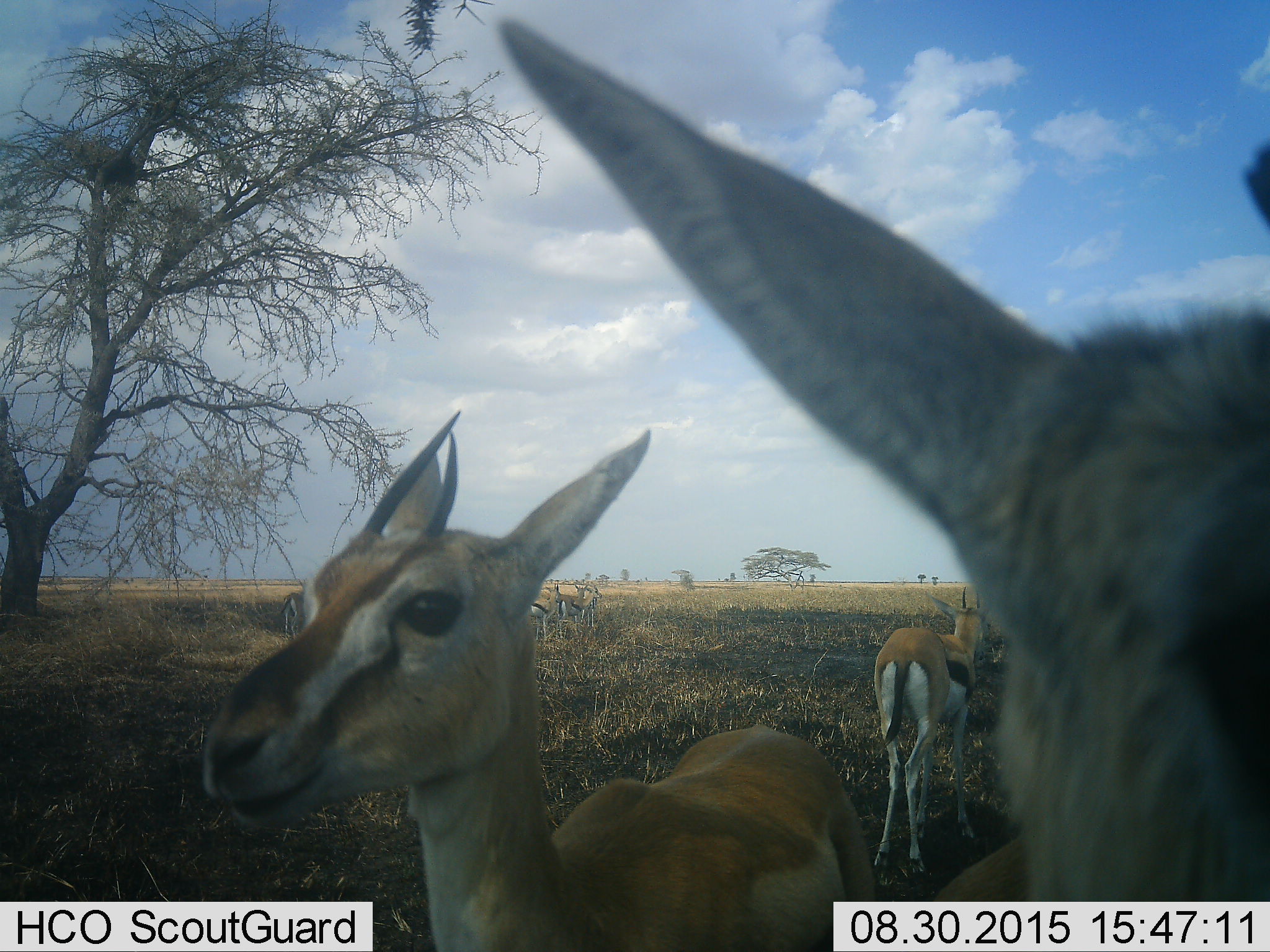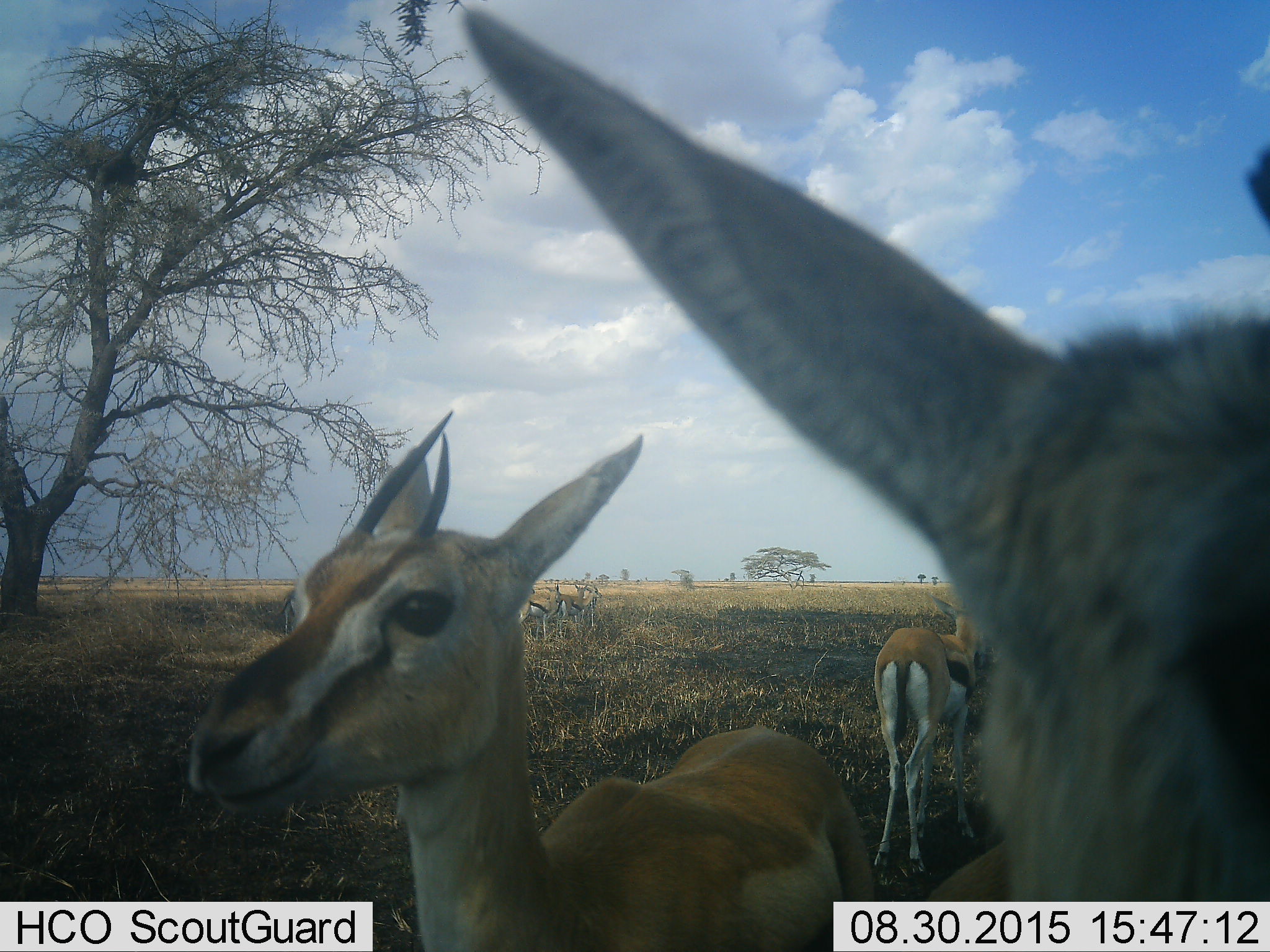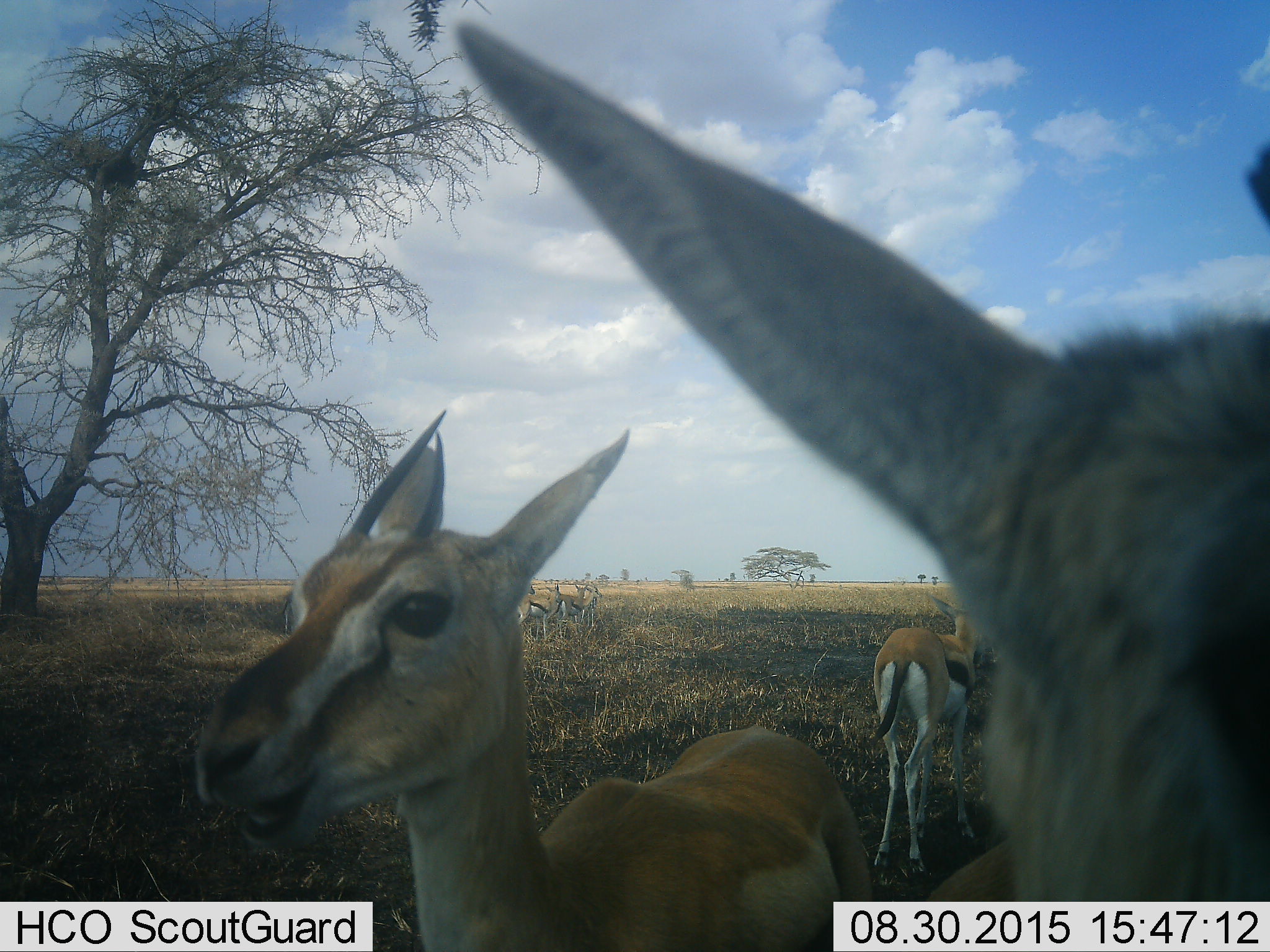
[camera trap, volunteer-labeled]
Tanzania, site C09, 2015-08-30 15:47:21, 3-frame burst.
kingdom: Animalia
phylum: Chordata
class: Mammalia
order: Artiodactyla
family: Bovidae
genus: Eudorcas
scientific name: Eudorcas thomsonii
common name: thomson's gazelle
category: gazellethomsons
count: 7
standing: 82%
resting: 6%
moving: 12%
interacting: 6%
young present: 0%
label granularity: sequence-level